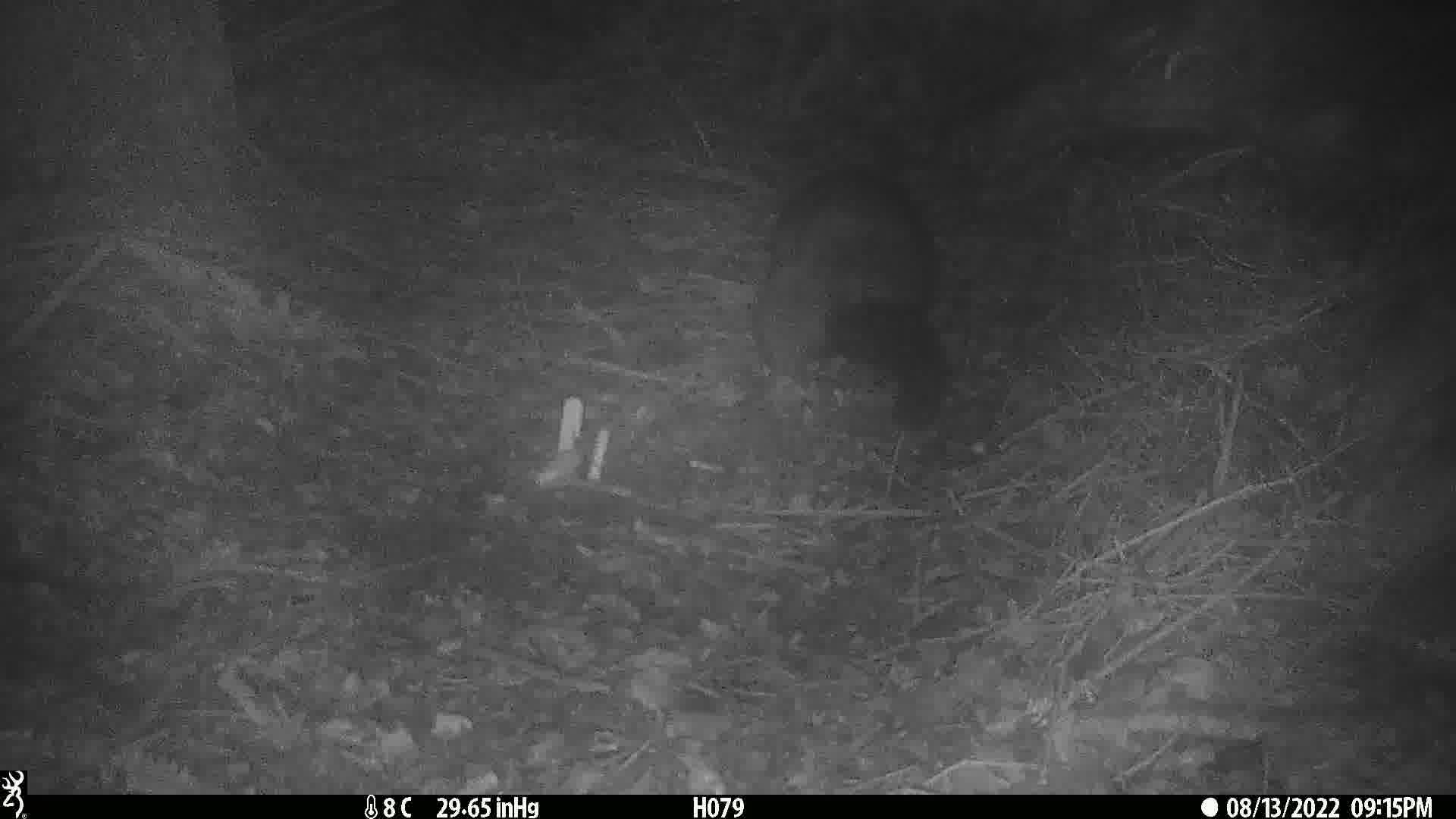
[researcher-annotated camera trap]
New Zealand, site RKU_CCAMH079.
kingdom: Animalia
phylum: Chordata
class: Mammalia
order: Diprotodontia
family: Phalangeridae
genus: Trichosurus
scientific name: Trichosurus vulpecula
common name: common brushtail possum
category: possum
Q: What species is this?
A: Possum (common brushtail possum) (Trichosurus vulpecula).